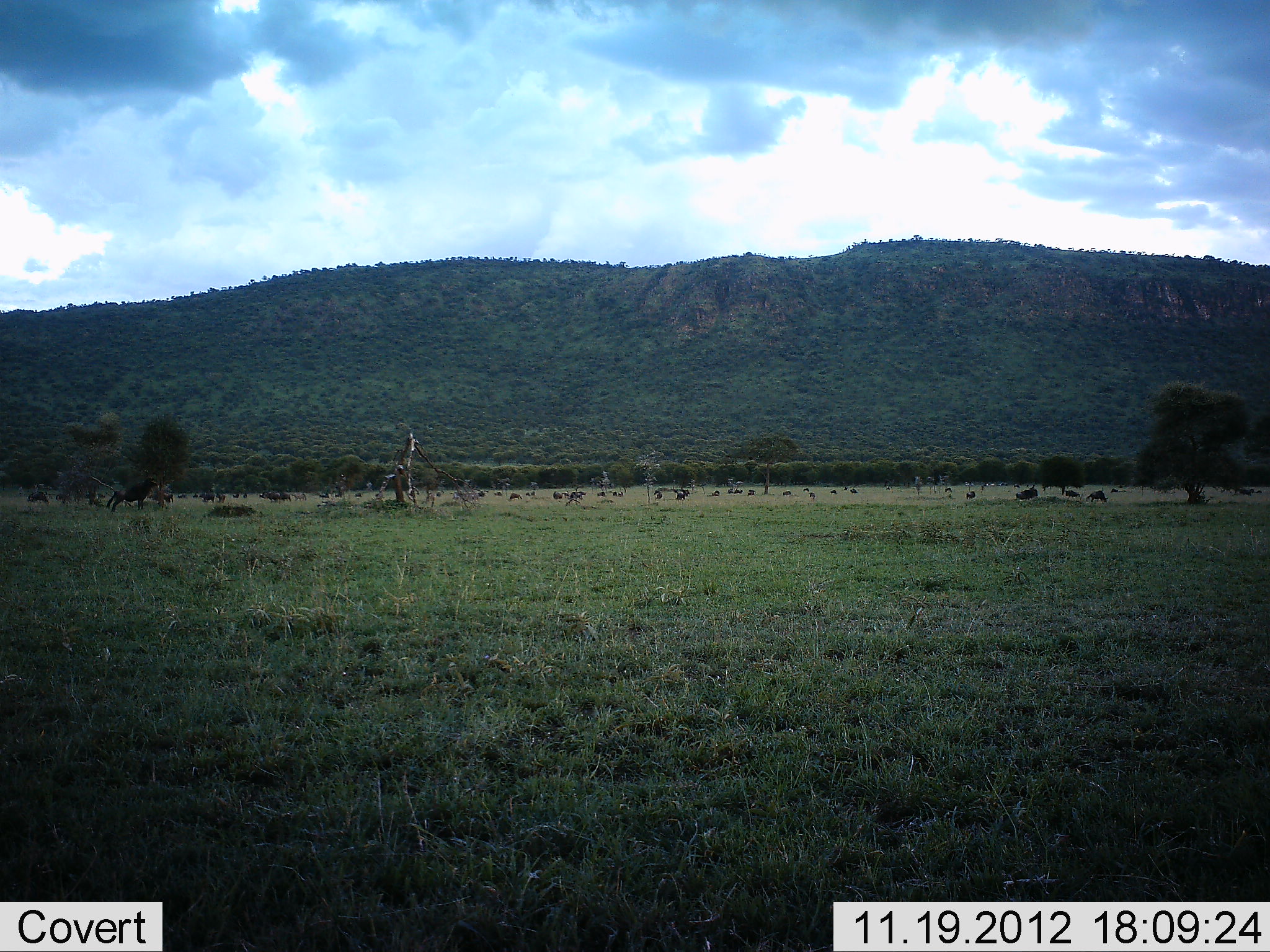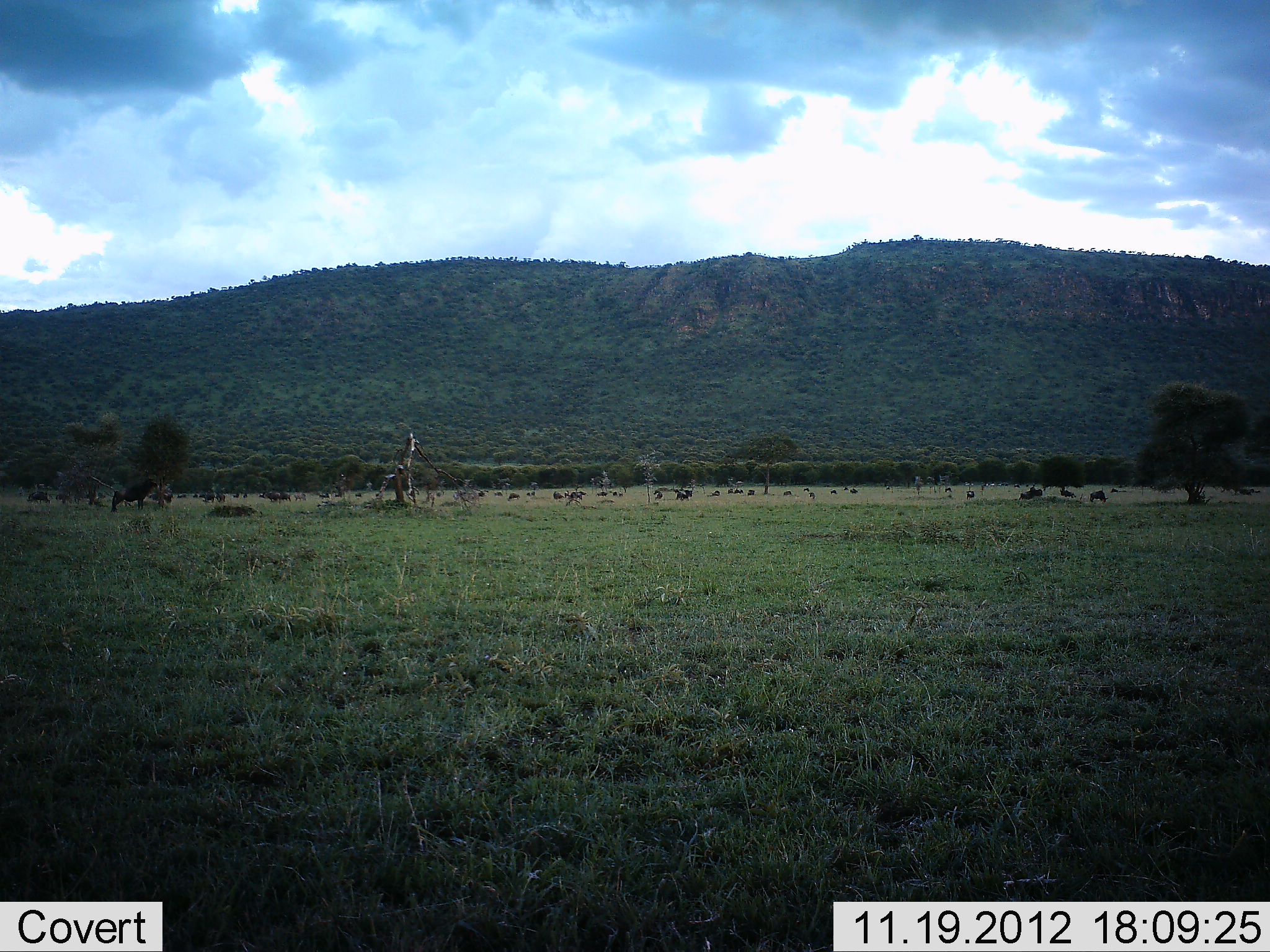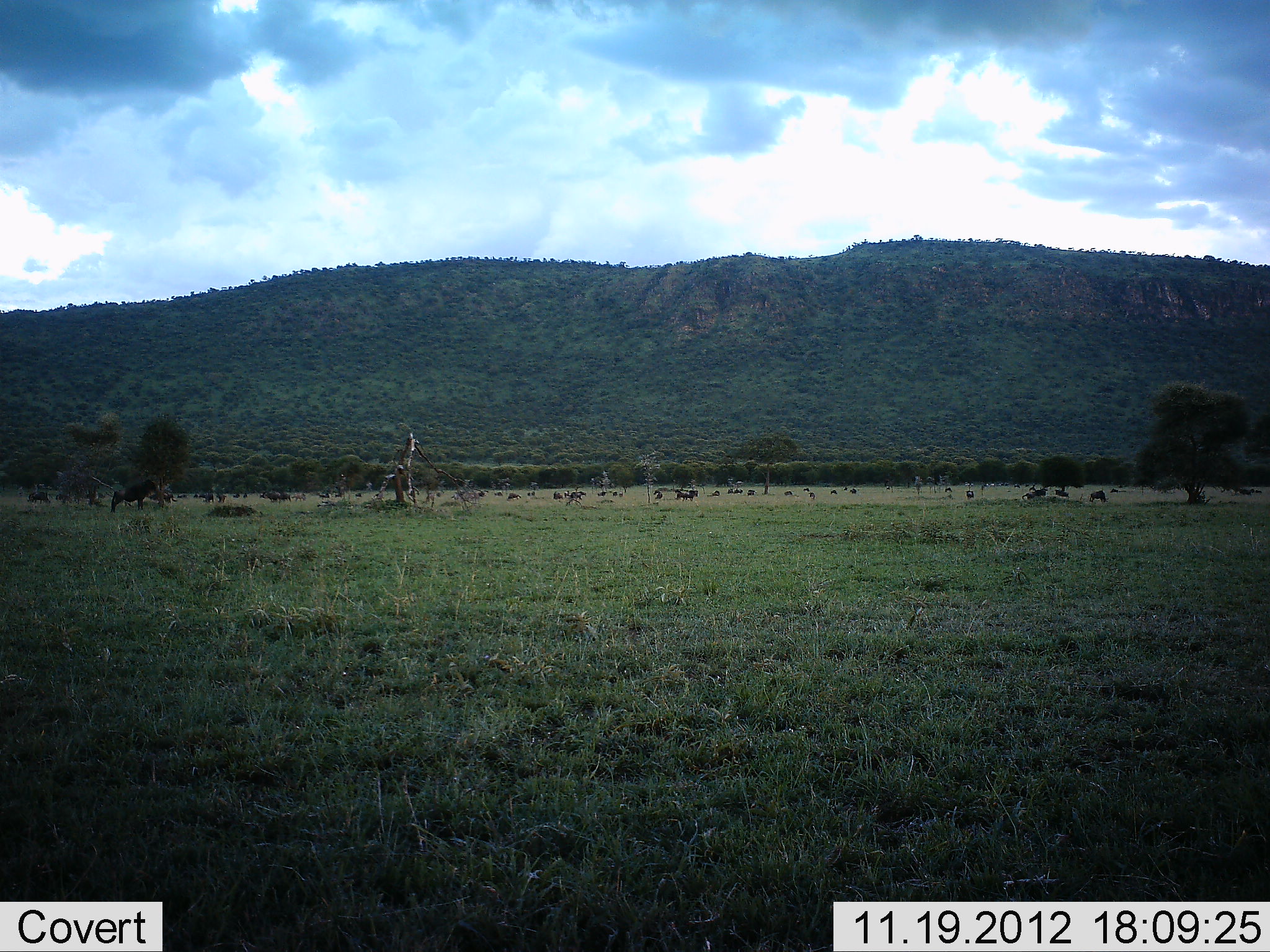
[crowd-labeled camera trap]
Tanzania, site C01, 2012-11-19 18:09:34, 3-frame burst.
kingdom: Animalia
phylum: Chordata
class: Mammalia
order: Artiodactyla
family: Bovidae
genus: Connochaetes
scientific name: Connochaetes taurinus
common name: blue wildebeest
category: wildebeest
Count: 11-50.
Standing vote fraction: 64%.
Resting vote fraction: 9%.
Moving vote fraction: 55%.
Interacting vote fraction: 9%.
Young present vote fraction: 0%.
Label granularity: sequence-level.